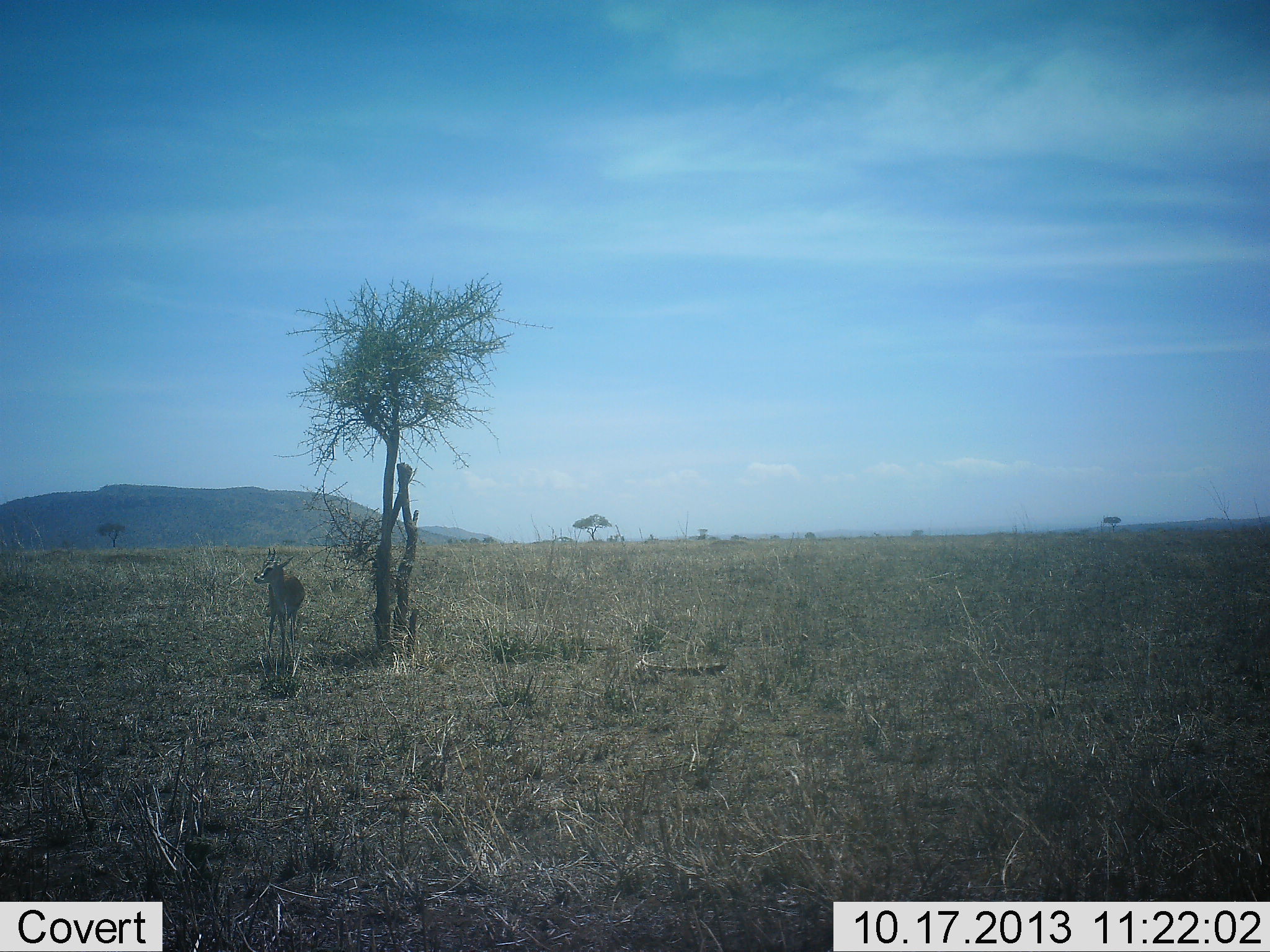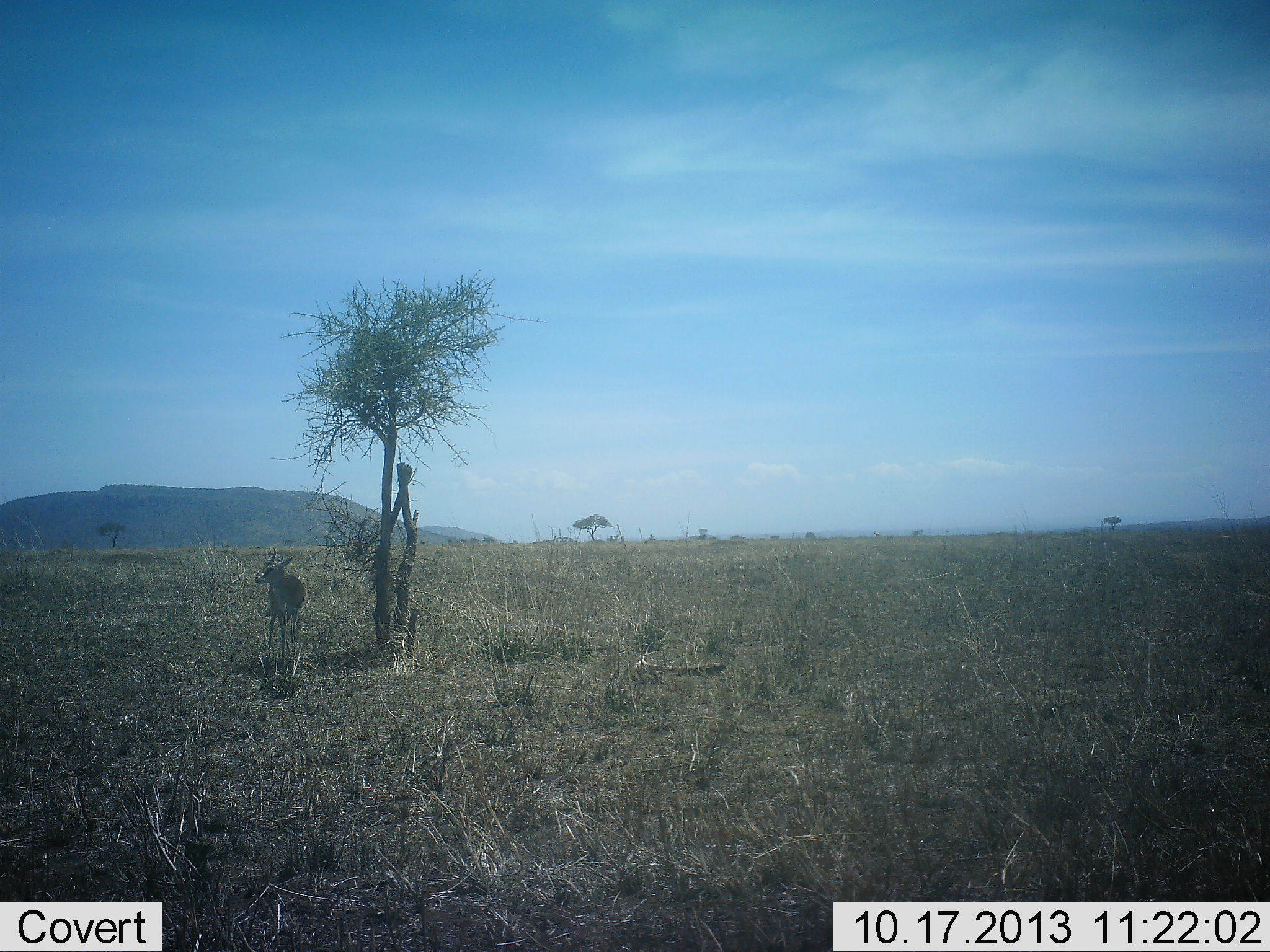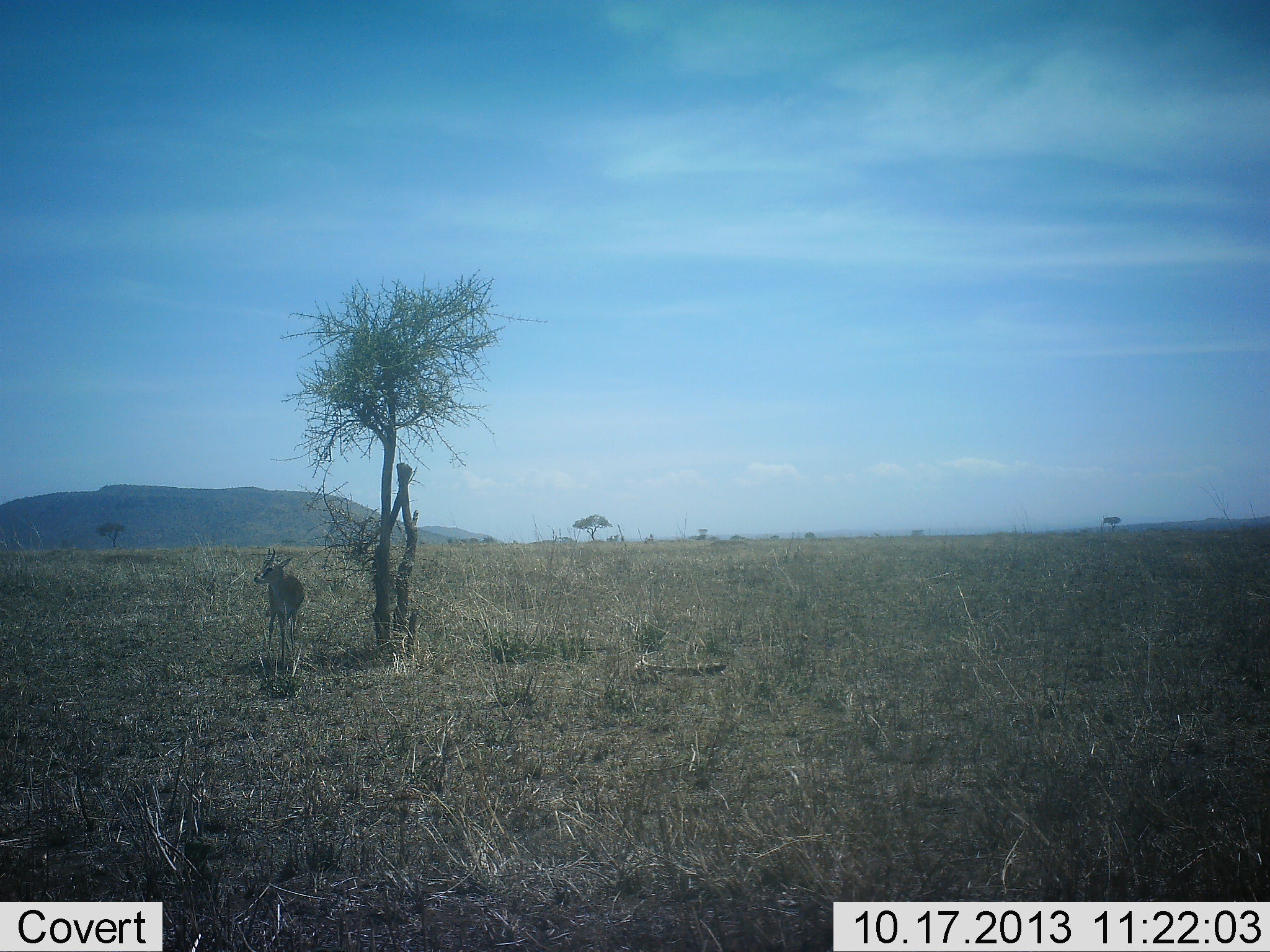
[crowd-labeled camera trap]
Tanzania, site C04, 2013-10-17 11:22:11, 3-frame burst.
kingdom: Animalia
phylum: Chordata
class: Mammalia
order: Artiodactyla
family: Bovidae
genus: Nanger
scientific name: Nanger granti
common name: grant's gazelle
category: gazellegrants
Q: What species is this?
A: Gazellegrants (grant's gazelle) (Nanger granti).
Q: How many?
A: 1.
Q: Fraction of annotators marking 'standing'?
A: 100%.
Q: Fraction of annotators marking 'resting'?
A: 0%.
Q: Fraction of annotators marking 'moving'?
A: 0%.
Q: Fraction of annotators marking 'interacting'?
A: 0%.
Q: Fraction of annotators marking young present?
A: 0%.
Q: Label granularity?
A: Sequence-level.